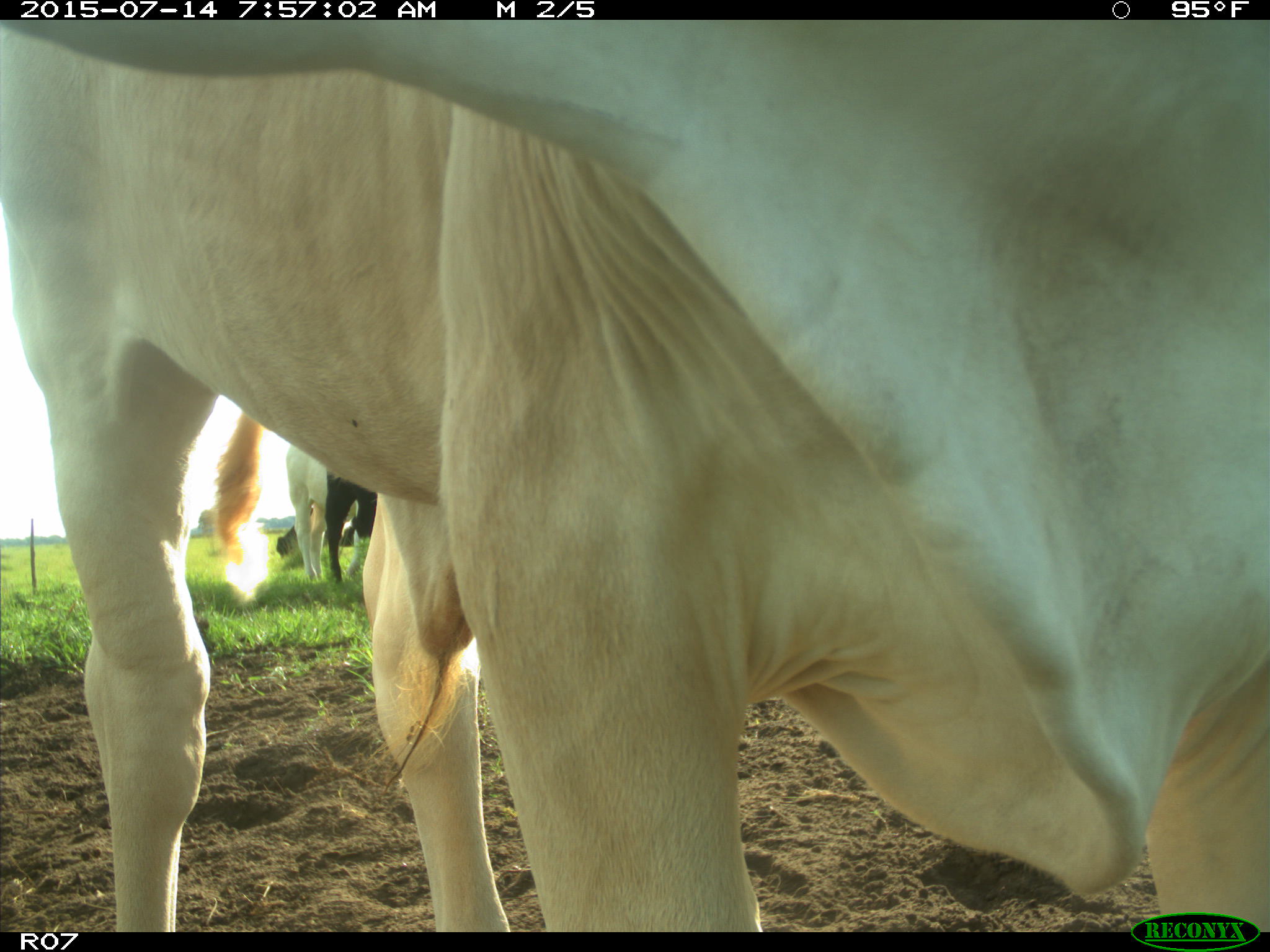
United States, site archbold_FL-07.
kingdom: Animalia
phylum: Chordata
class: Mammalia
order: Artiodactyla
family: Bovidae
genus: Bos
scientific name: Bos taurus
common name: domestic cow